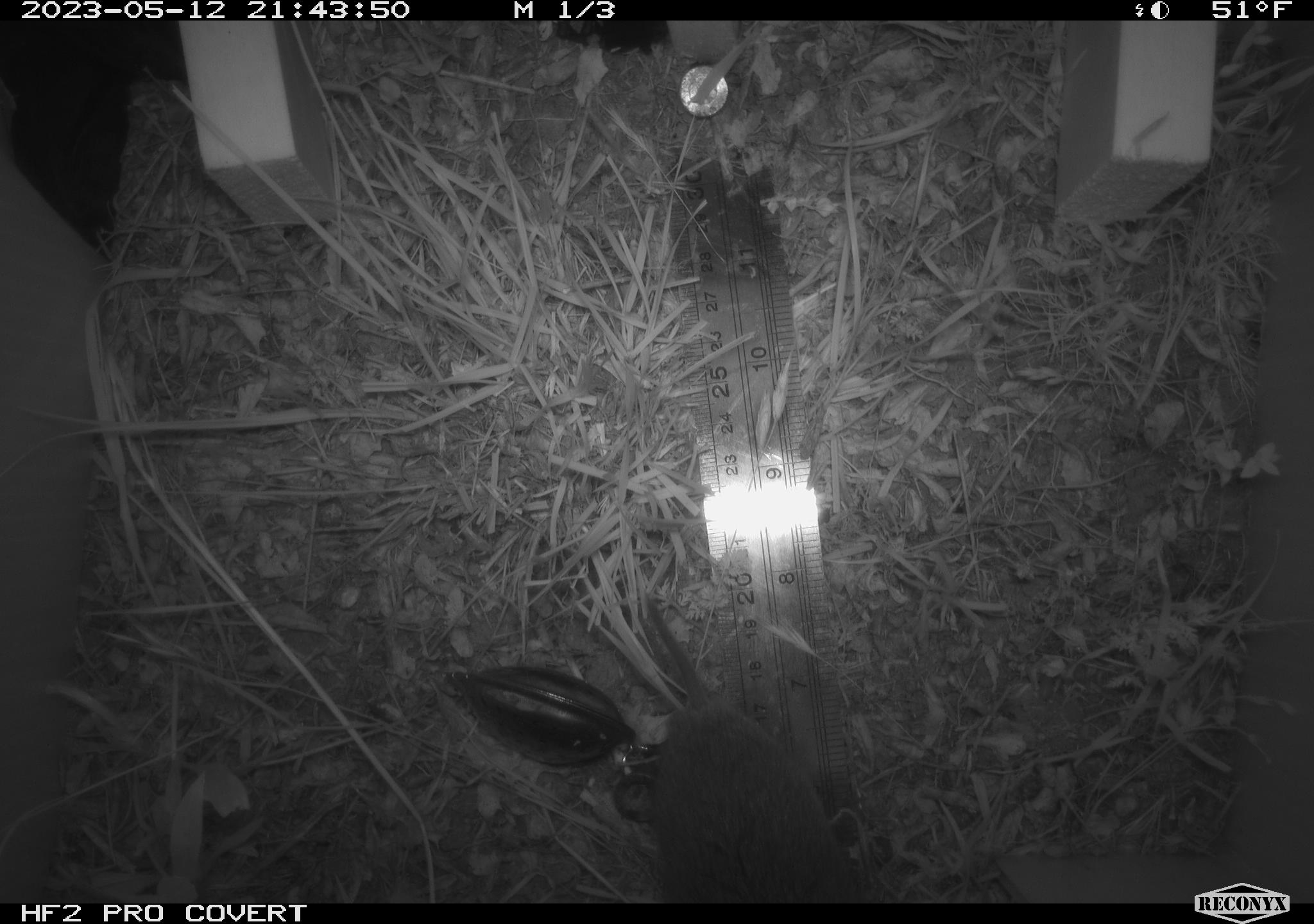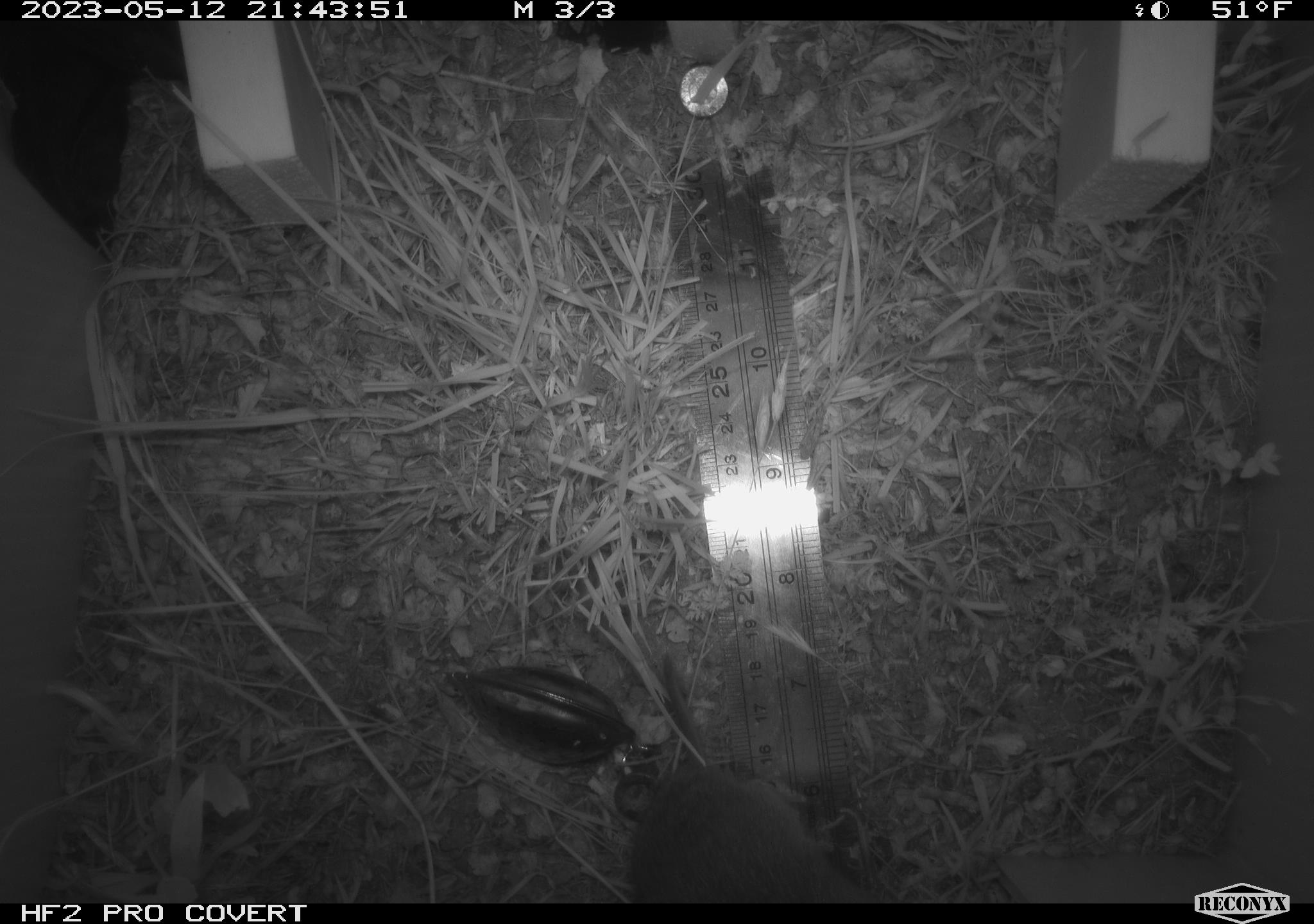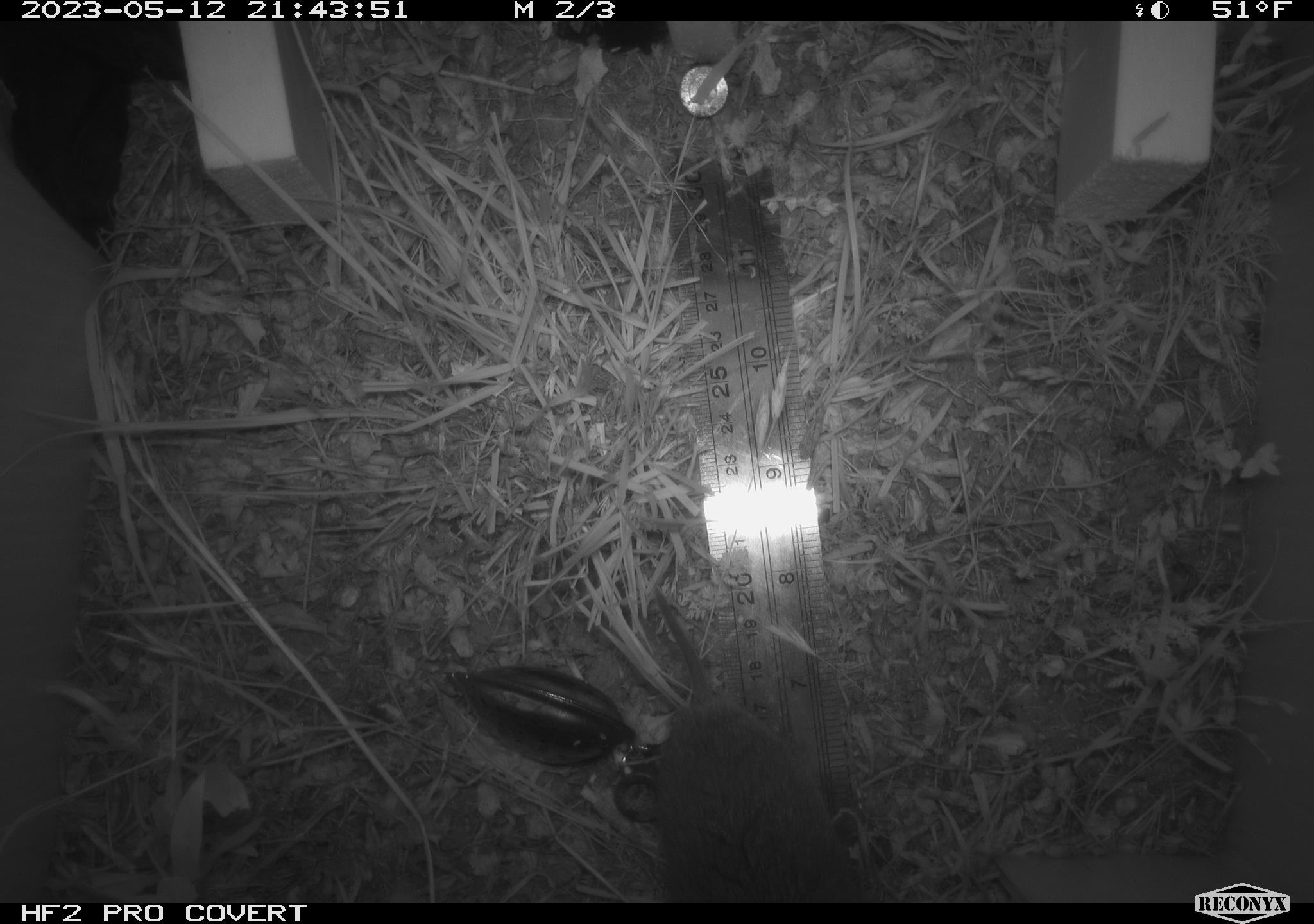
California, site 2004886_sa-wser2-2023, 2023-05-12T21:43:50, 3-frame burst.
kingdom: Animalia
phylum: Chordata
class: Mammalia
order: Rodentia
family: Cricetidae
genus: Microtus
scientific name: Microtus californicus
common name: california vole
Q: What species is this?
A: California vole (Microtus californicus).